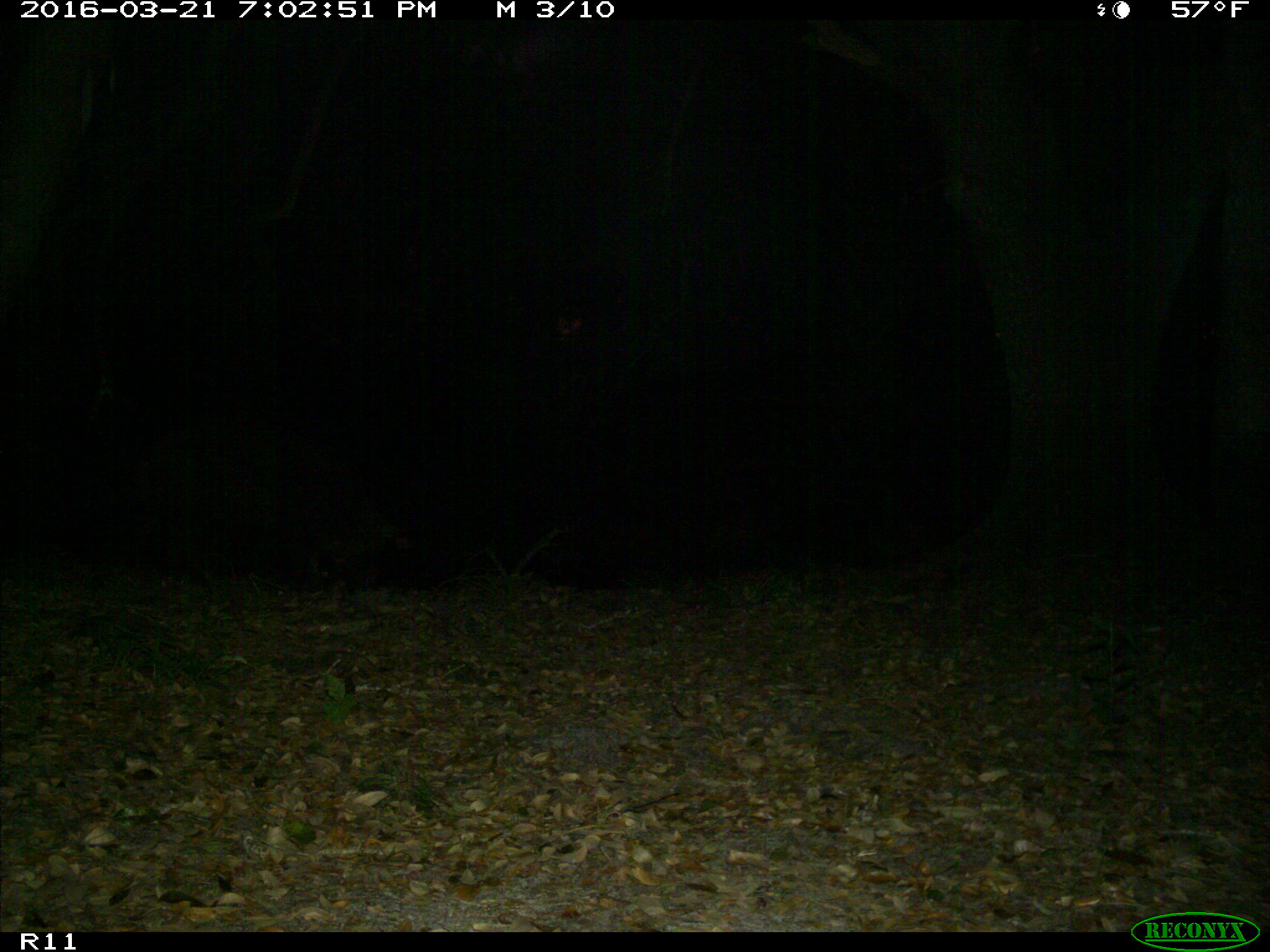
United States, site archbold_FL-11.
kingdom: Animalia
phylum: Chordata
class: Mammalia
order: Artiodactyla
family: Suidae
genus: Sus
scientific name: Sus scrofa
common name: wild boar